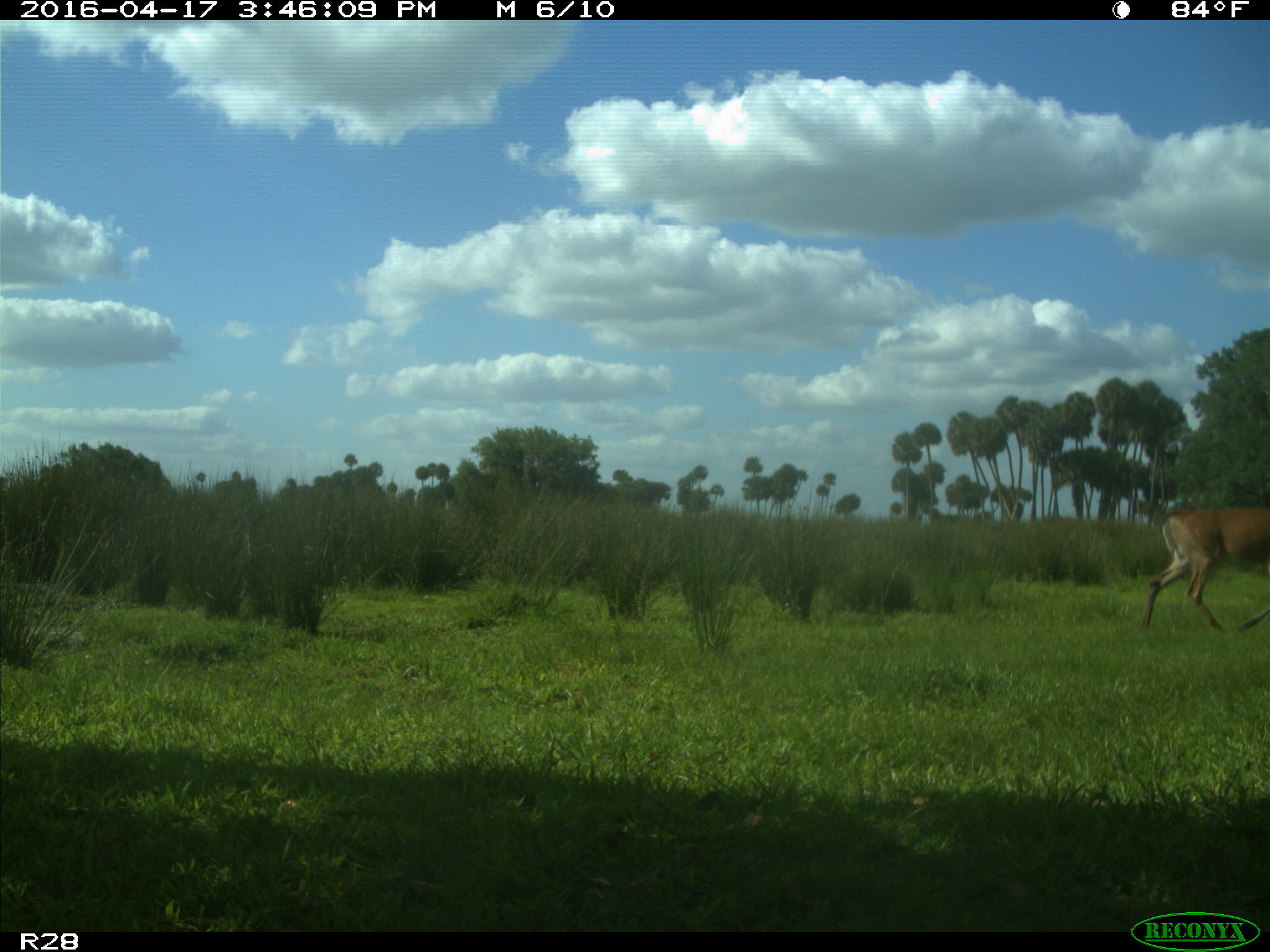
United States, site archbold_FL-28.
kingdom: Animalia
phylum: Chordata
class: Mammalia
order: Artiodactyla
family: Cervidae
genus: Odocoileus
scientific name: Odocoileus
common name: deer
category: unidentified deer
Unidentified deer (deer) (Odocoileus).